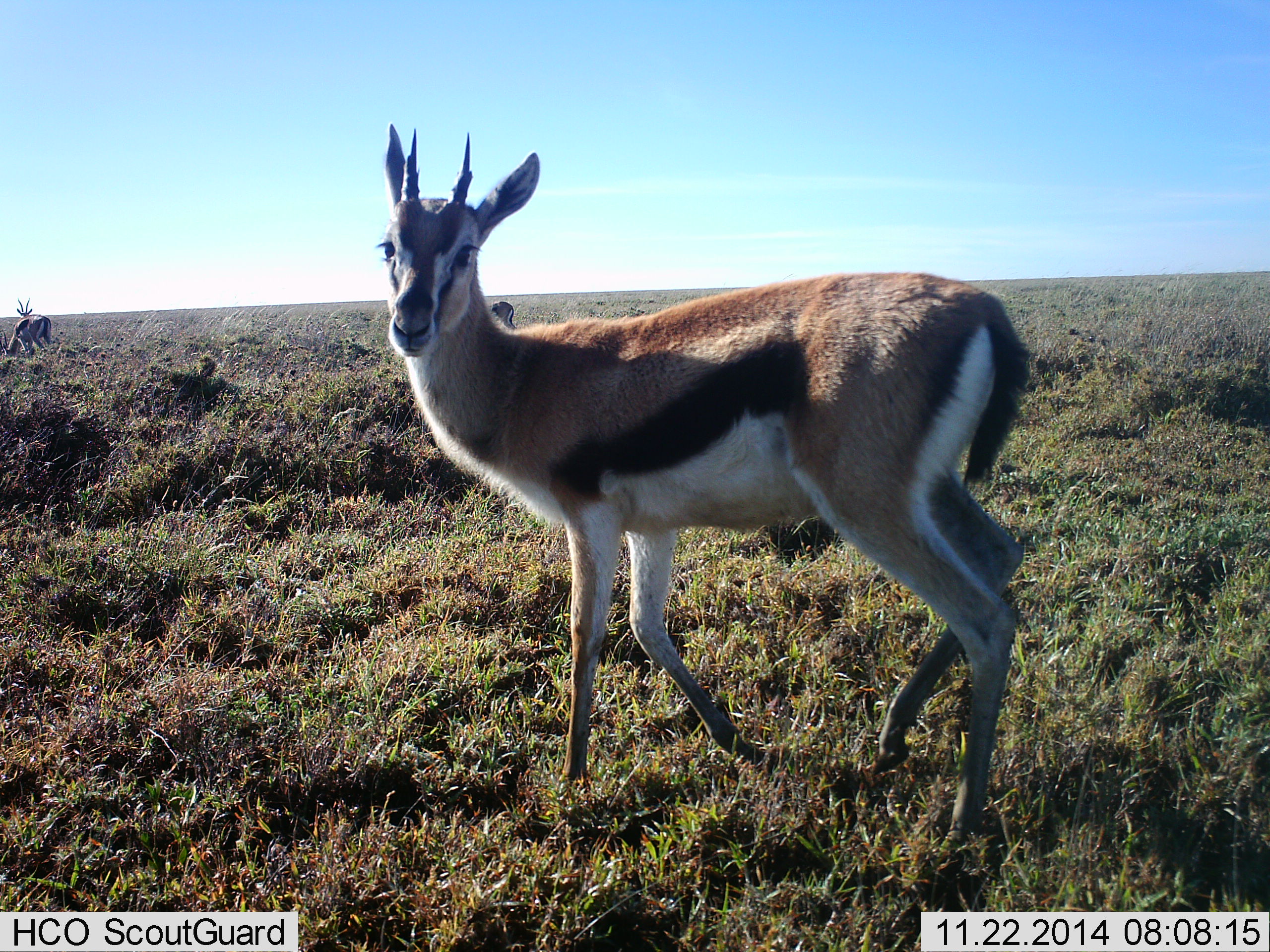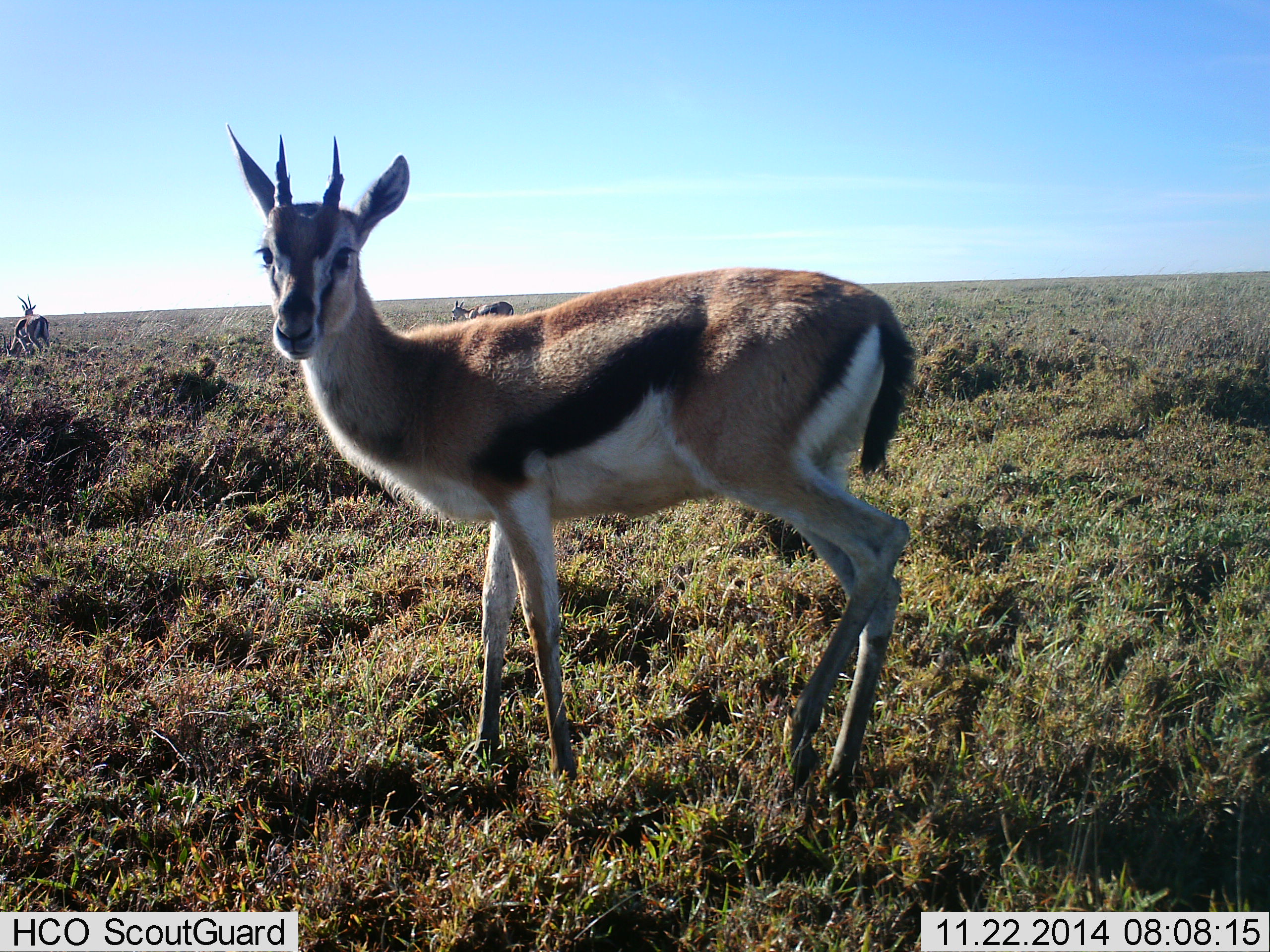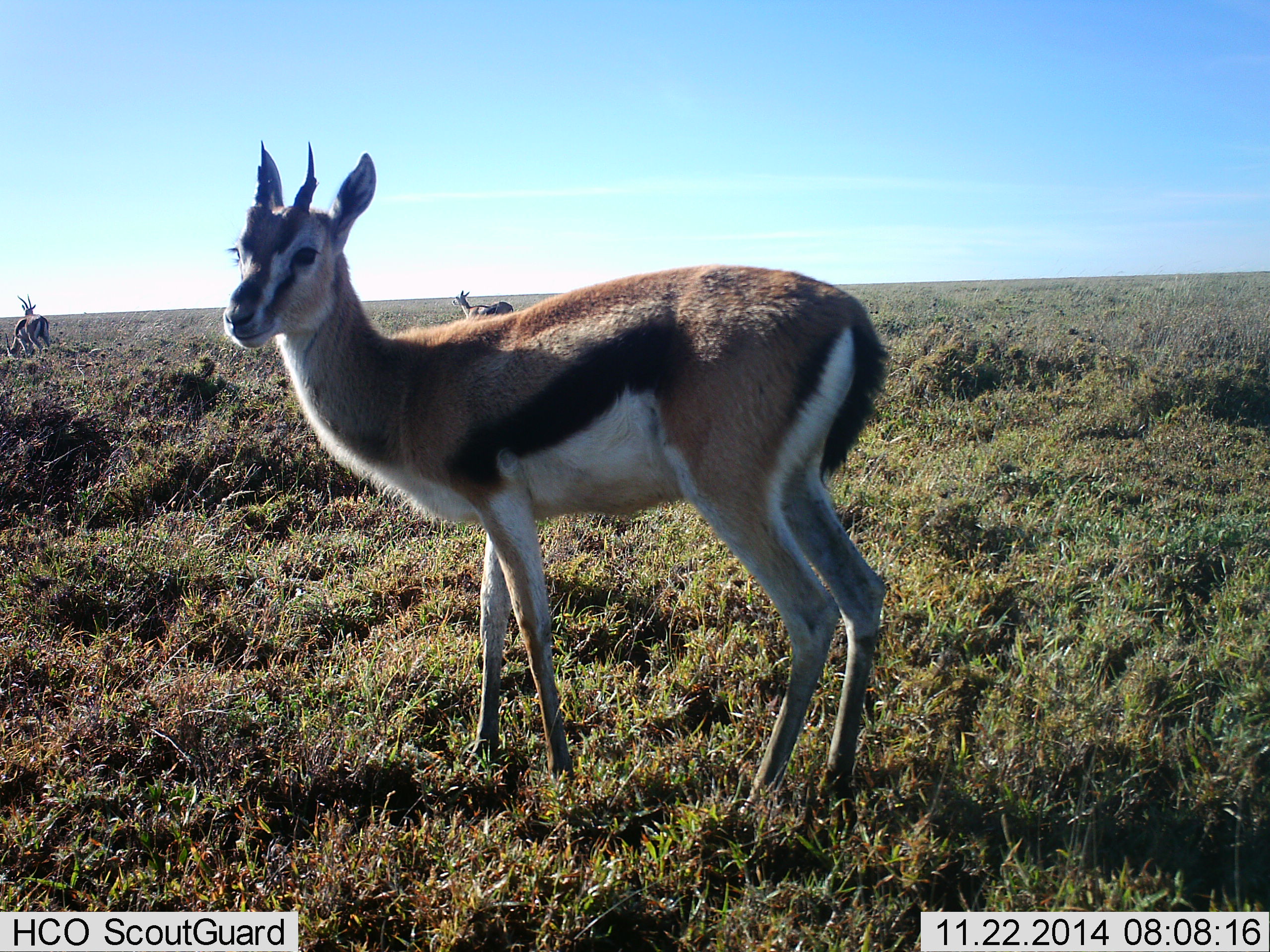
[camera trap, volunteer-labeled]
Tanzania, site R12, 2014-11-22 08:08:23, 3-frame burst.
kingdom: Animalia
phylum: Chordata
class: Mammalia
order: Artiodactyla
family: Bovidae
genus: Eudorcas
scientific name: Eudorcas thomsonii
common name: thomson's gazelle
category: gazellethomsons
Gazellethomsons (thomson's gazelle) (Eudorcas thomsonii), count 3. Behavior (volunteer vote fractions): standing 90%, resting 0%, moving 40%, interacting 0%. Young present (vote fraction): 0%. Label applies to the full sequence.